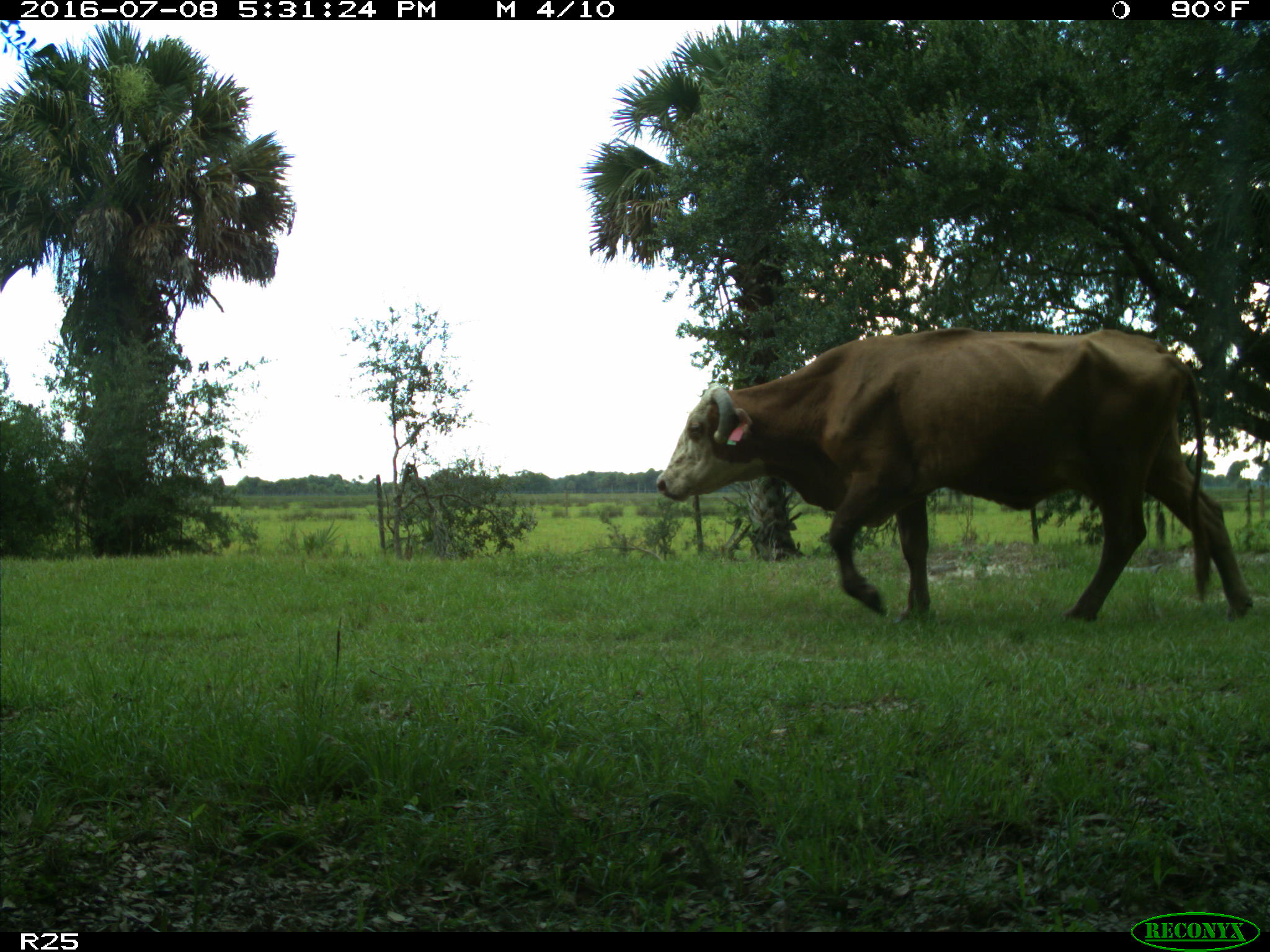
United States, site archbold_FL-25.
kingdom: Animalia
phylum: Chordata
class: Mammalia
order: Artiodactyla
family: Bovidae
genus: Bos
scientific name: Bos taurus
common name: domestic cow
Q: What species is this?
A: Bos taurus (domestic cow).